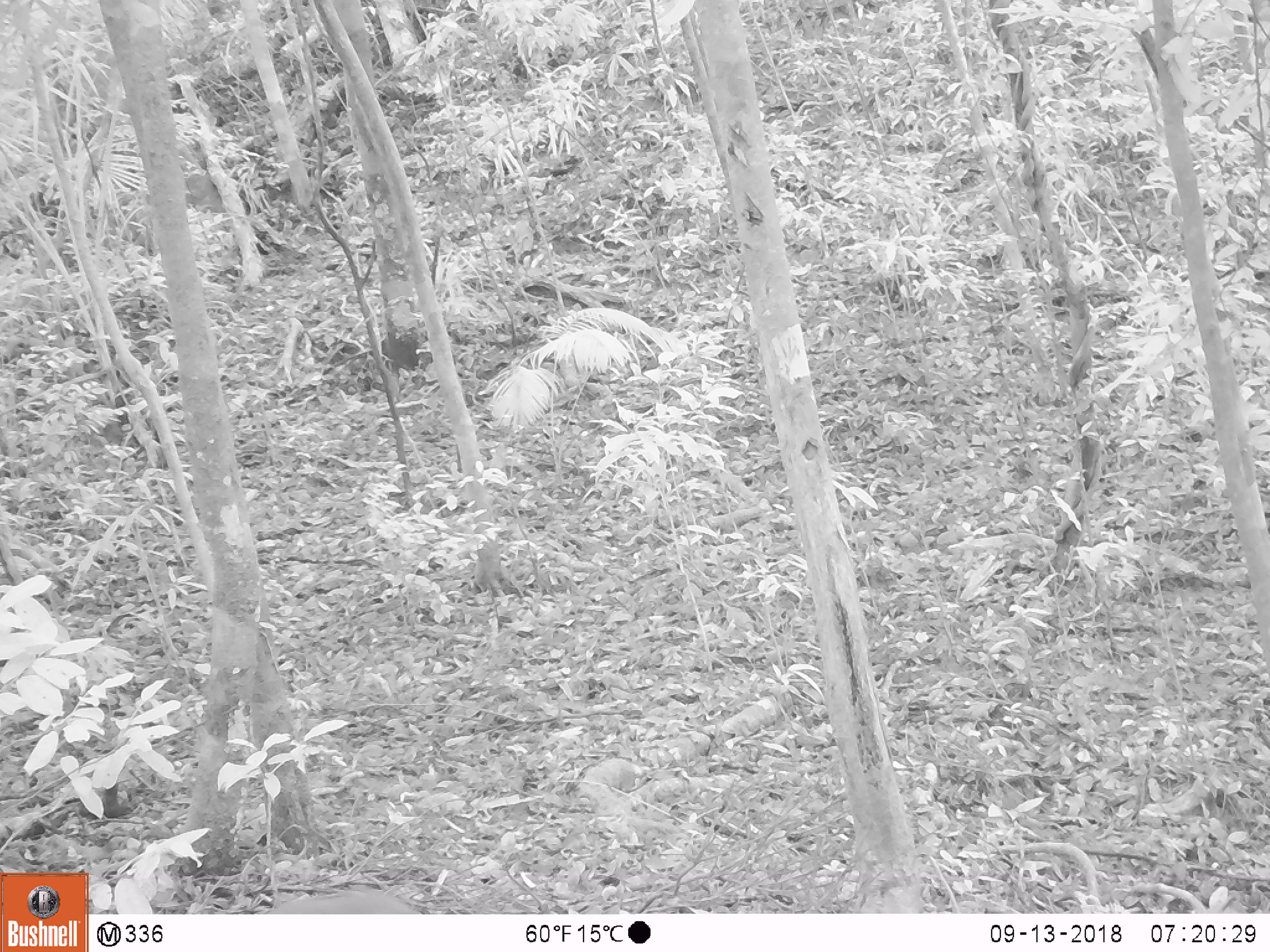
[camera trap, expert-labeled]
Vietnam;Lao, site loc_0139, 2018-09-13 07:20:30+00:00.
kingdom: Animalia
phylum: Chordata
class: Mammalia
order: Primates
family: Cercopithecidae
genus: Macaca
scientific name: Macaca arctoides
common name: stump-tailed macaque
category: stump tailed macaque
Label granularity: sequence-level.